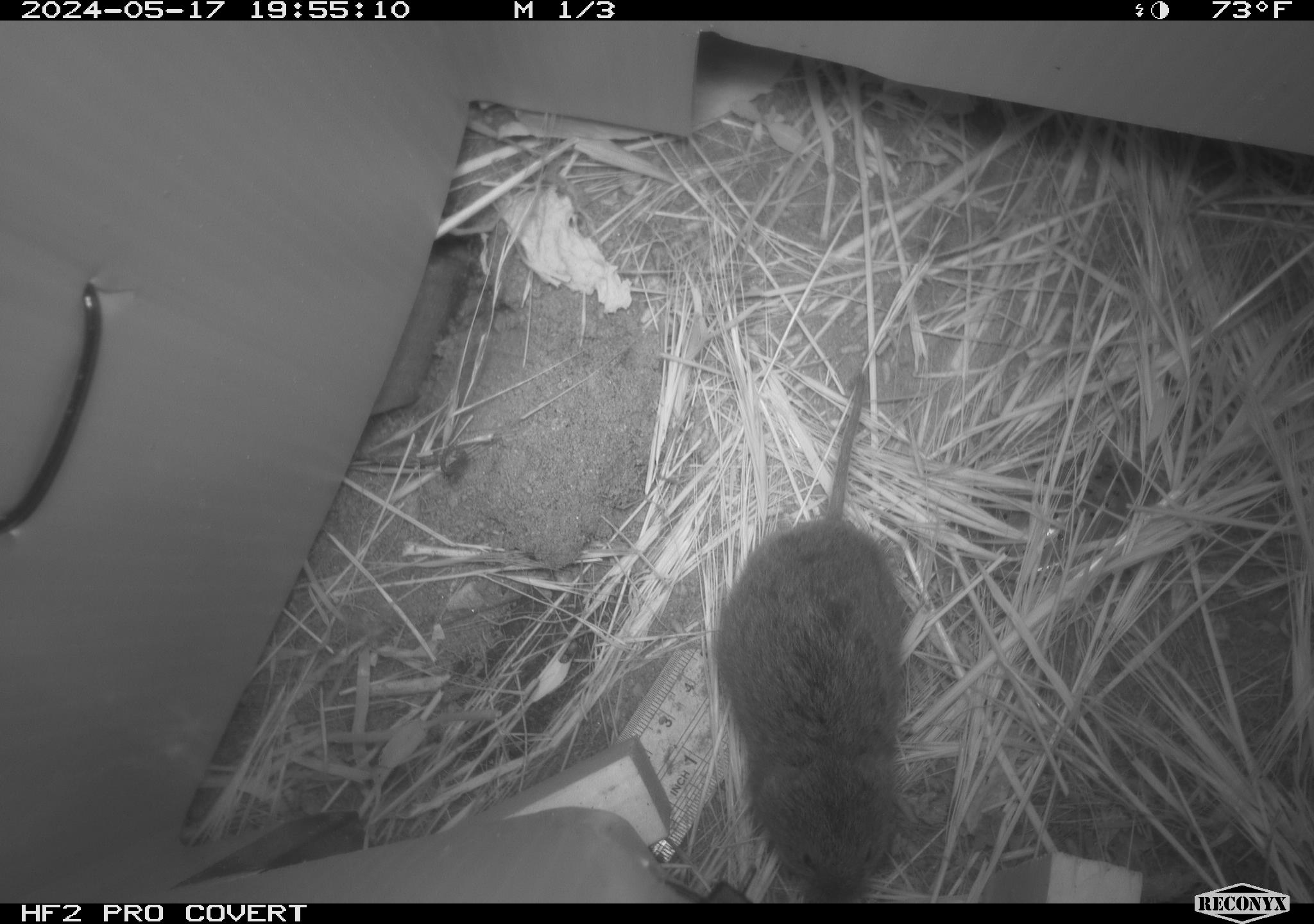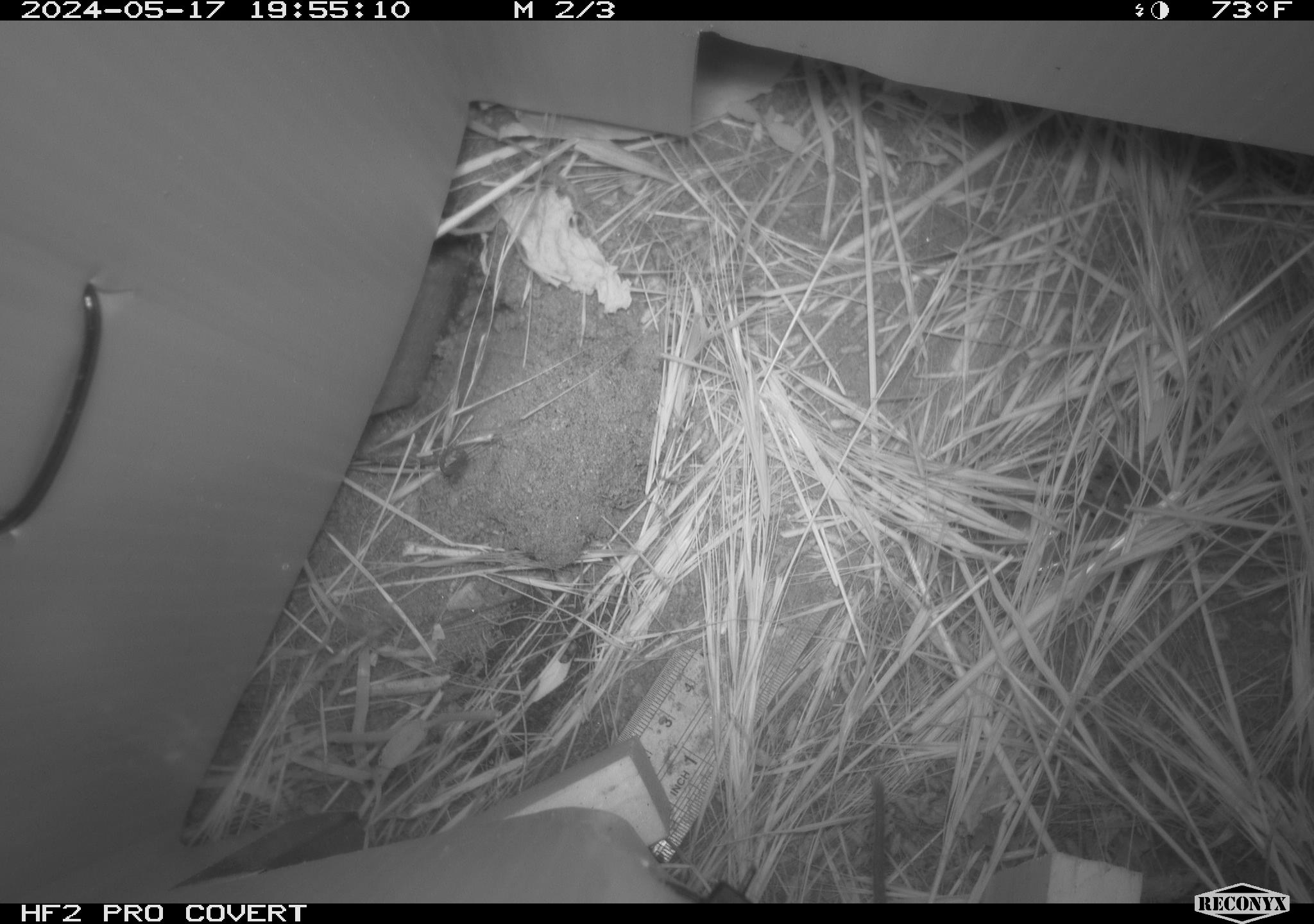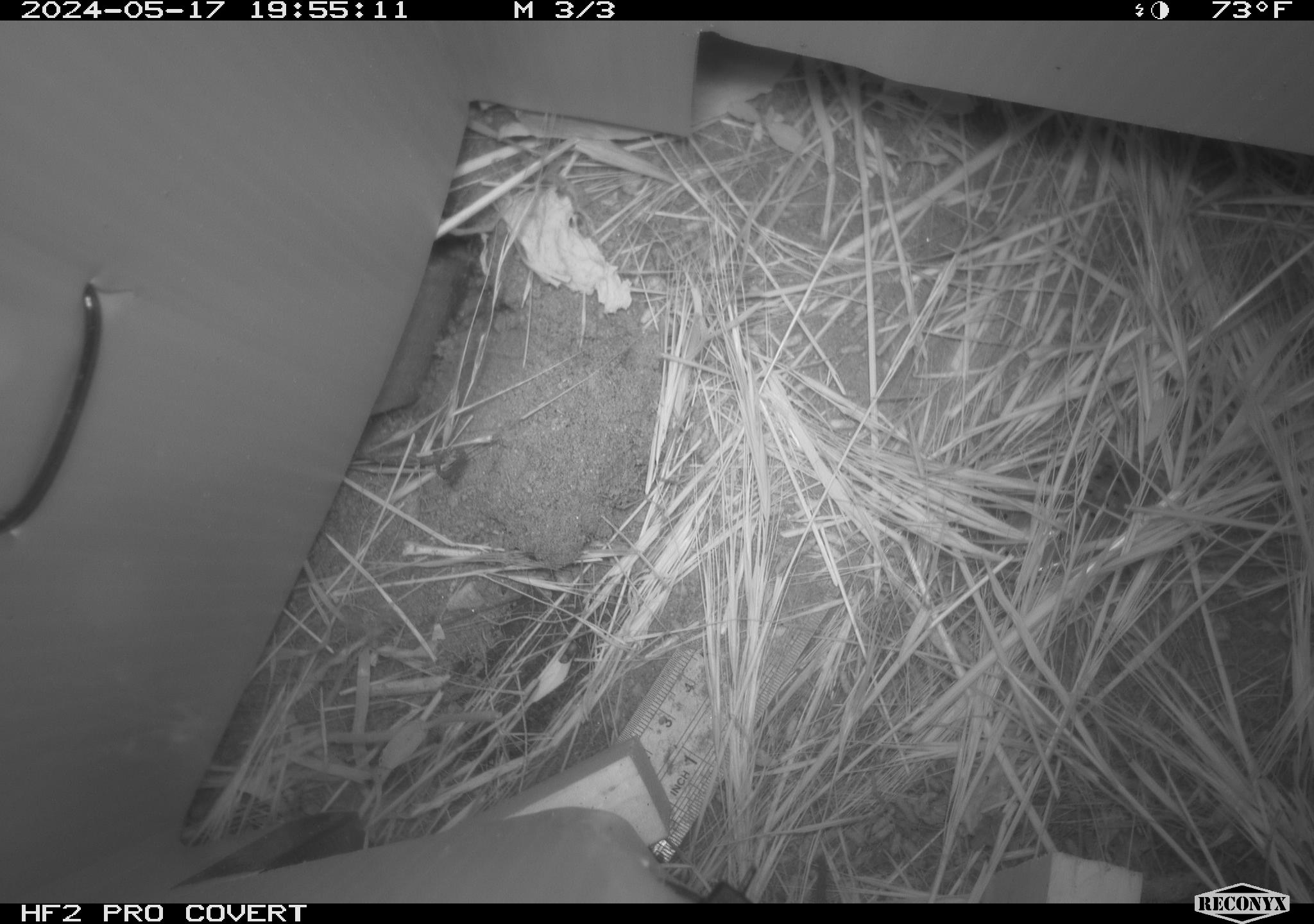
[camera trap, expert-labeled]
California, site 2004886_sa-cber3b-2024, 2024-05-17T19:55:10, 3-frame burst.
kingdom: Animalia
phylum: Chordata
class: Mammalia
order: Rodentia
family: Cricetidae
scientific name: Arvicolinae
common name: voles, lemmings, and muskrats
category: arvicolinae subfamily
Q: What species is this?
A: Arvicolinae subfamily (voles, lemmings, and muskrats) (Arvicolinae).